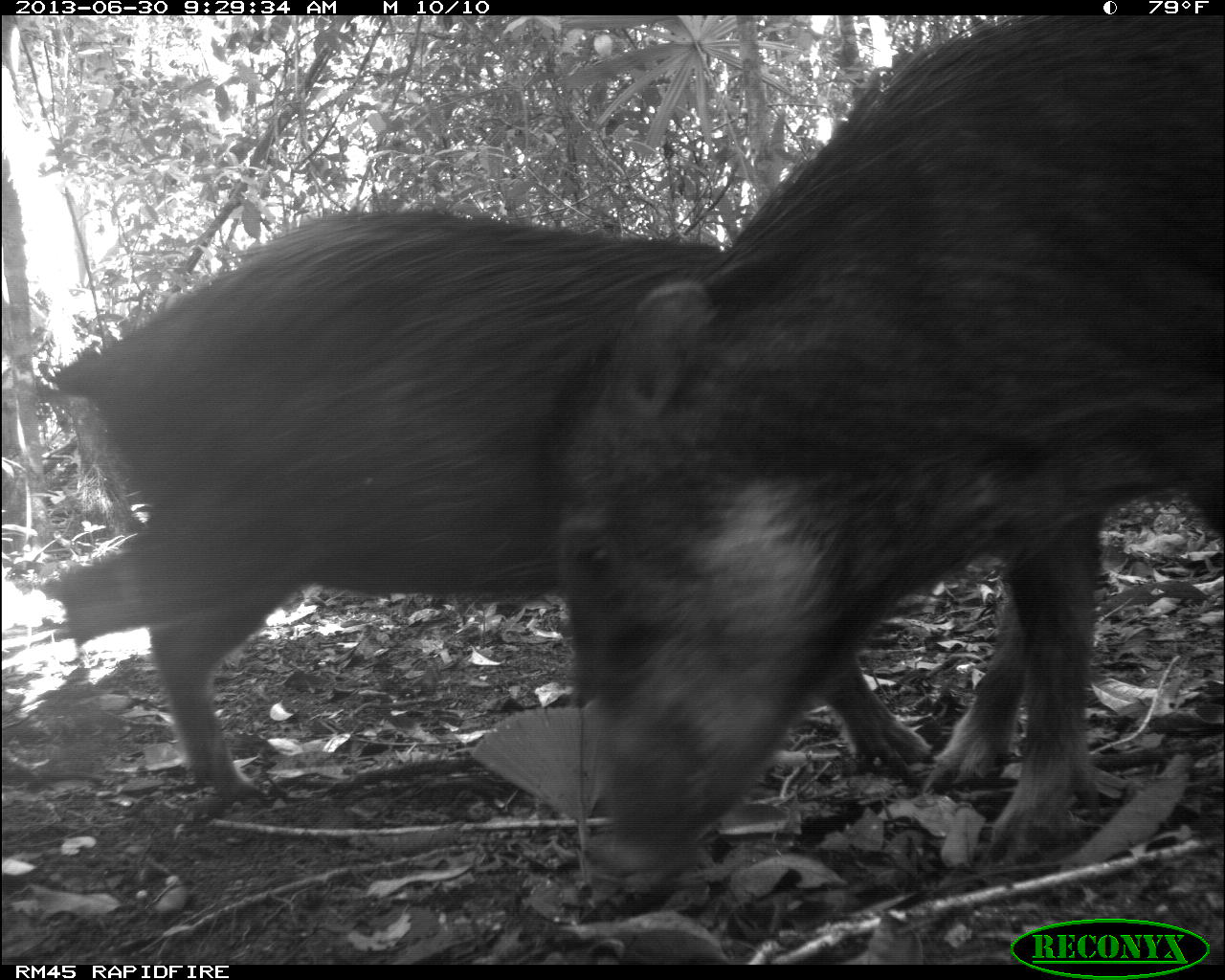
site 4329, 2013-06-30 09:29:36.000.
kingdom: Animalia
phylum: Chordata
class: Mammalia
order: Artiodactyla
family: Tayassuidae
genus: Tayassu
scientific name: Tayassu pecari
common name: white-lipped peccary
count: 5